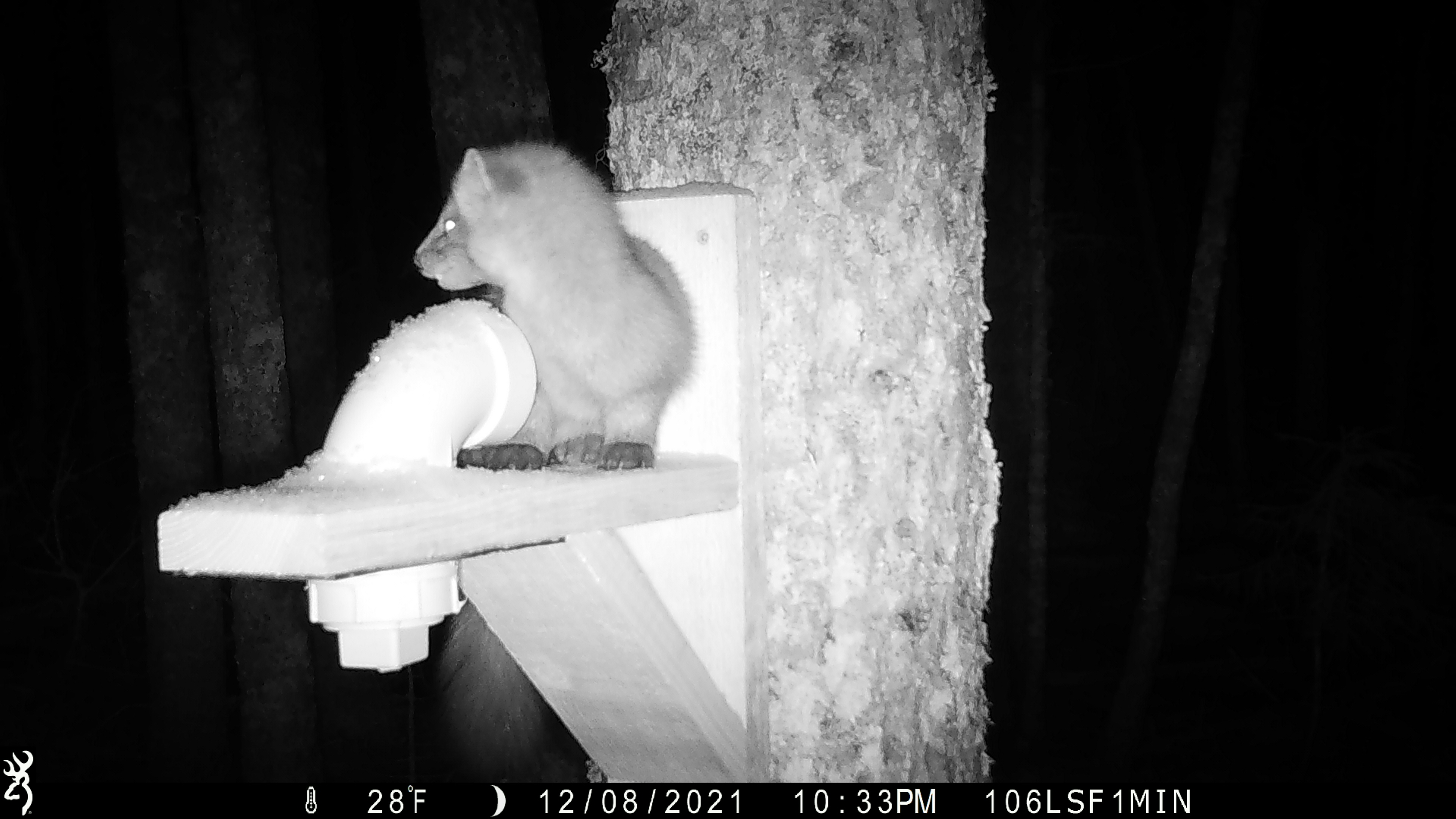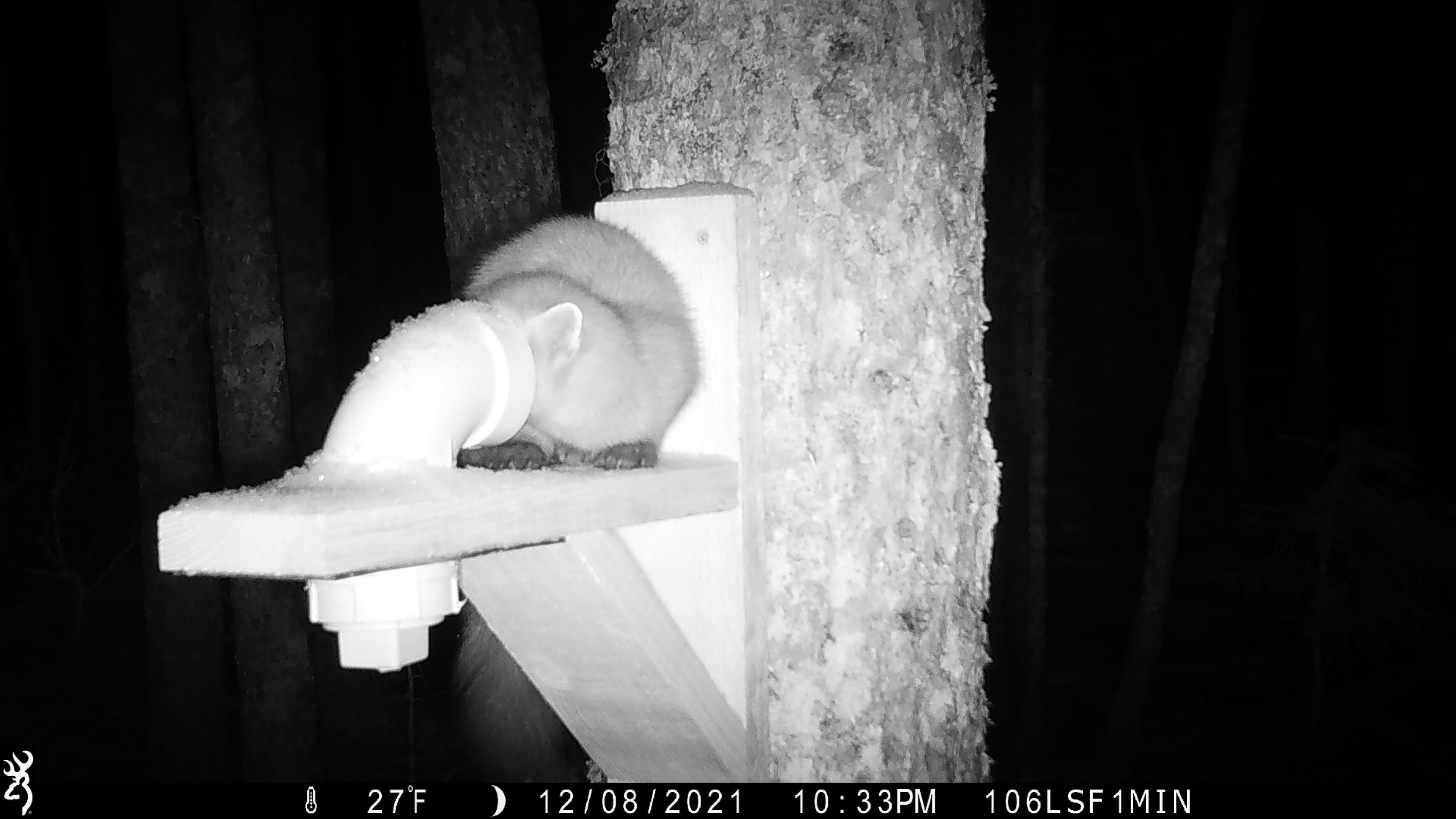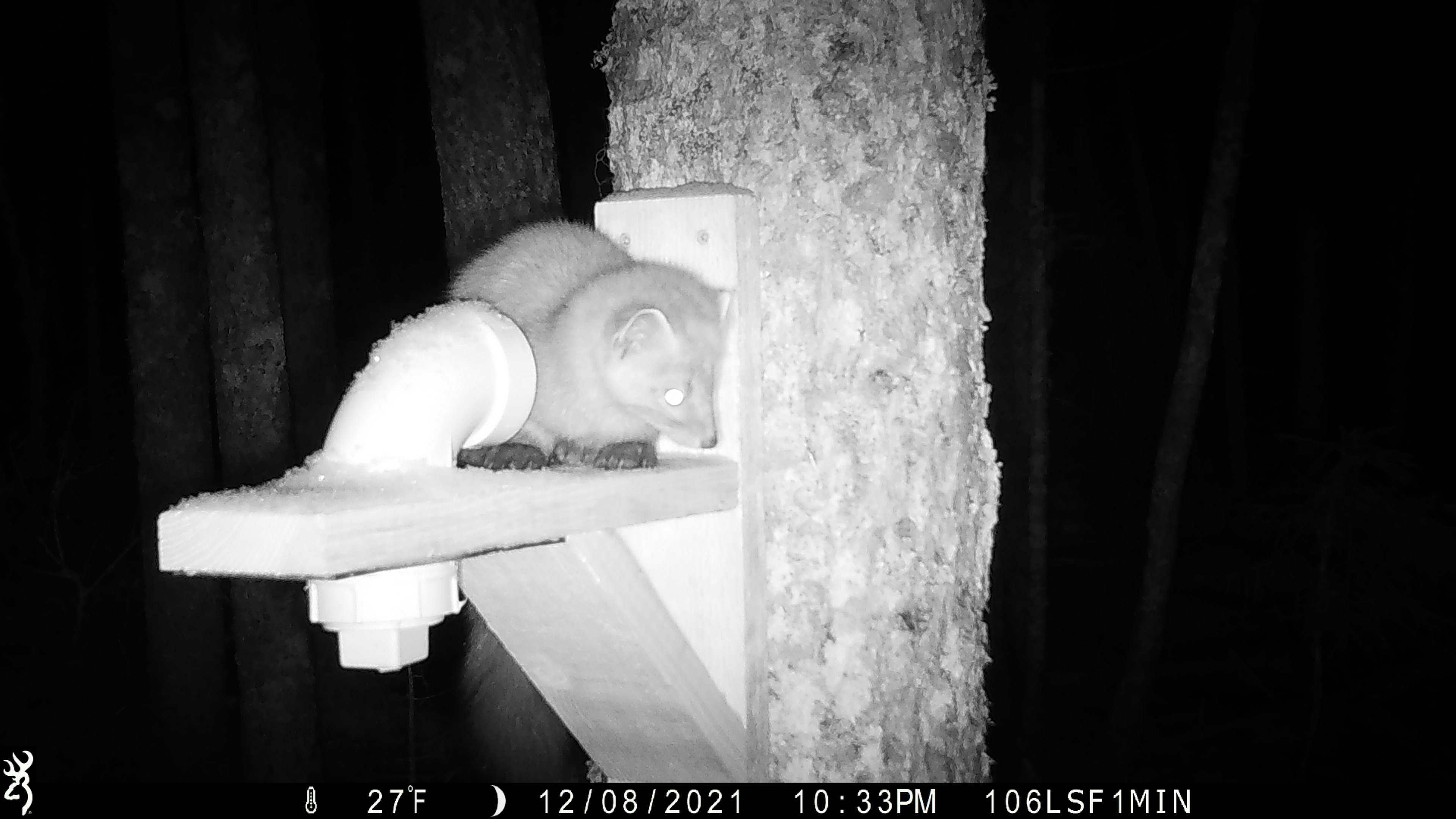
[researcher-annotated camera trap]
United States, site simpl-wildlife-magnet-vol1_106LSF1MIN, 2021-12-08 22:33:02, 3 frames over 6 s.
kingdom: Animalia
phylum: Chordata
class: Mammalia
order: Carnivora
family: Mustelidae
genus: Martes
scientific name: Martes americana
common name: american marten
American marten (Martes americana).